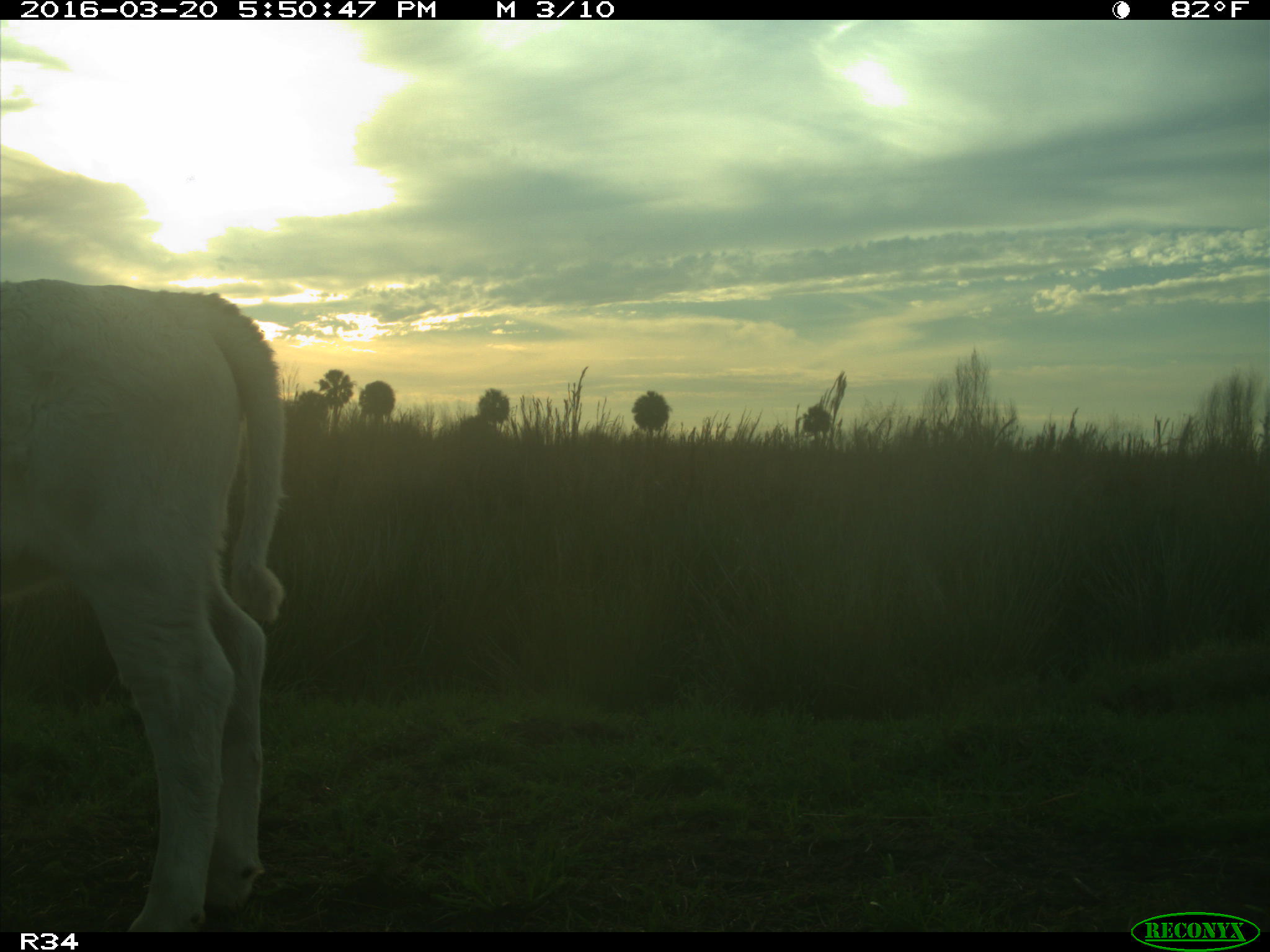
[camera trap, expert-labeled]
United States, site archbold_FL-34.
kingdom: Animalia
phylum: Chordata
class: Mammalia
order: Artiodactyla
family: Bovidae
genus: Bos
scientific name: Bos taurus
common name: domestic cow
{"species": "Bos taurus (domestic cow)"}